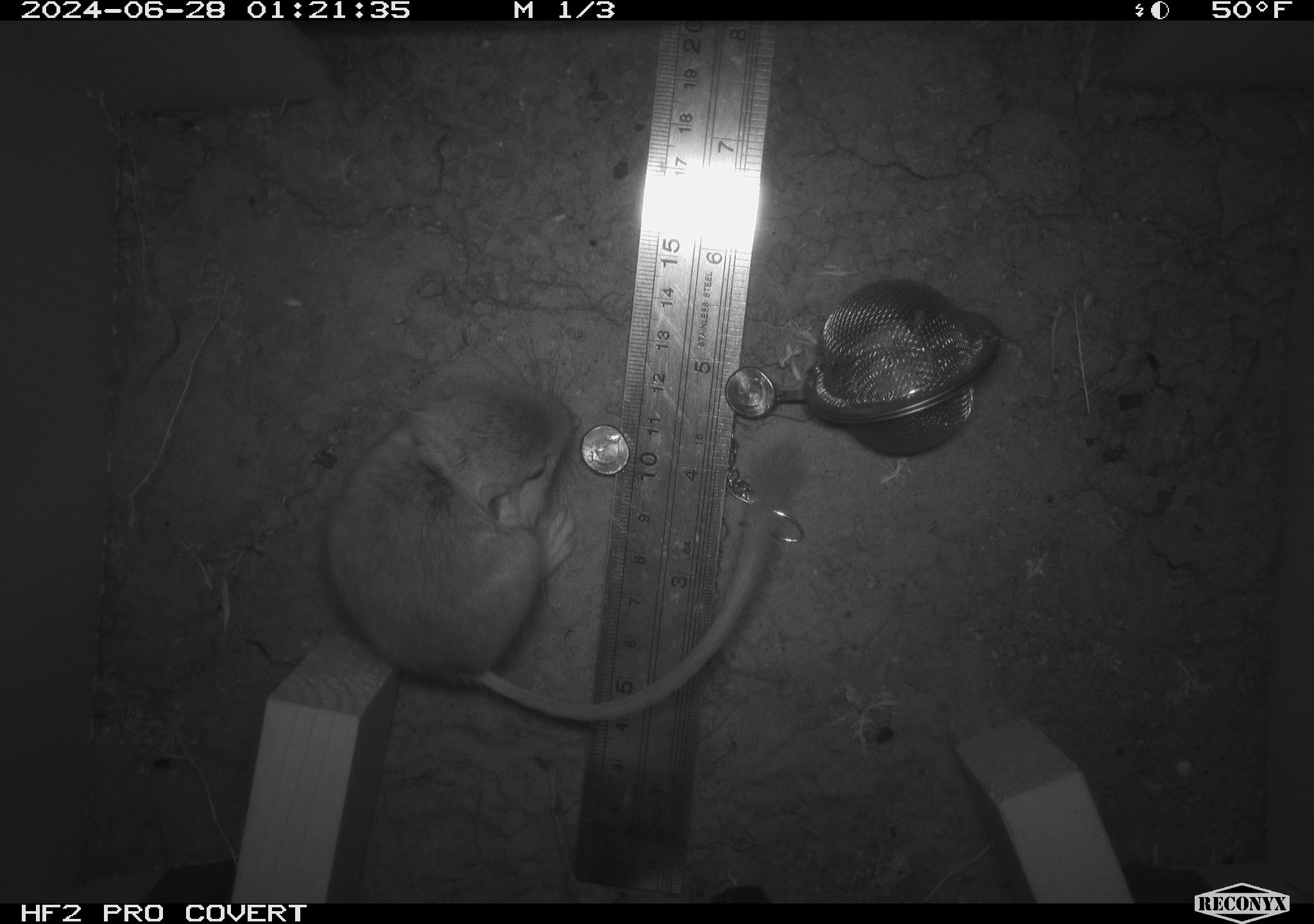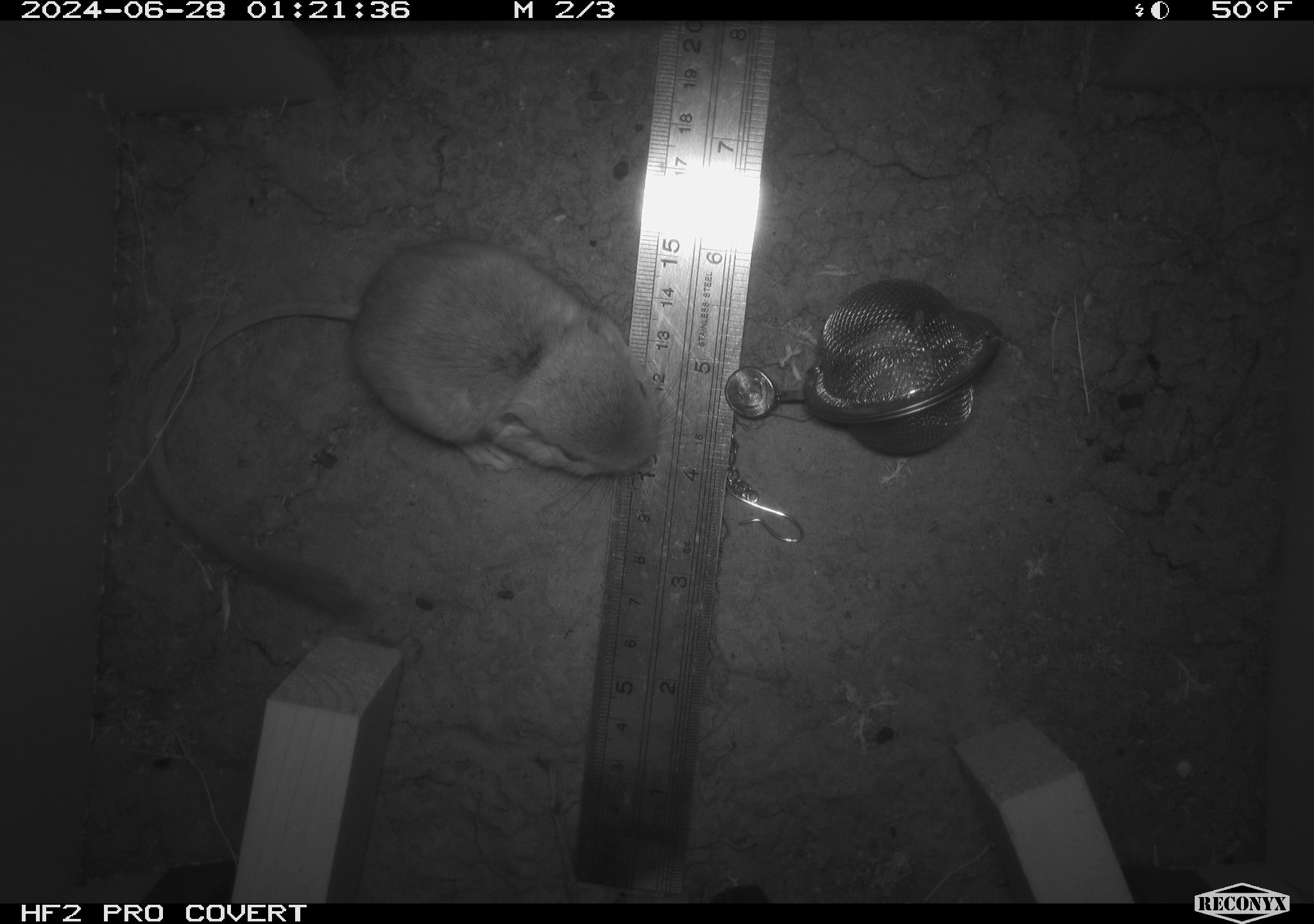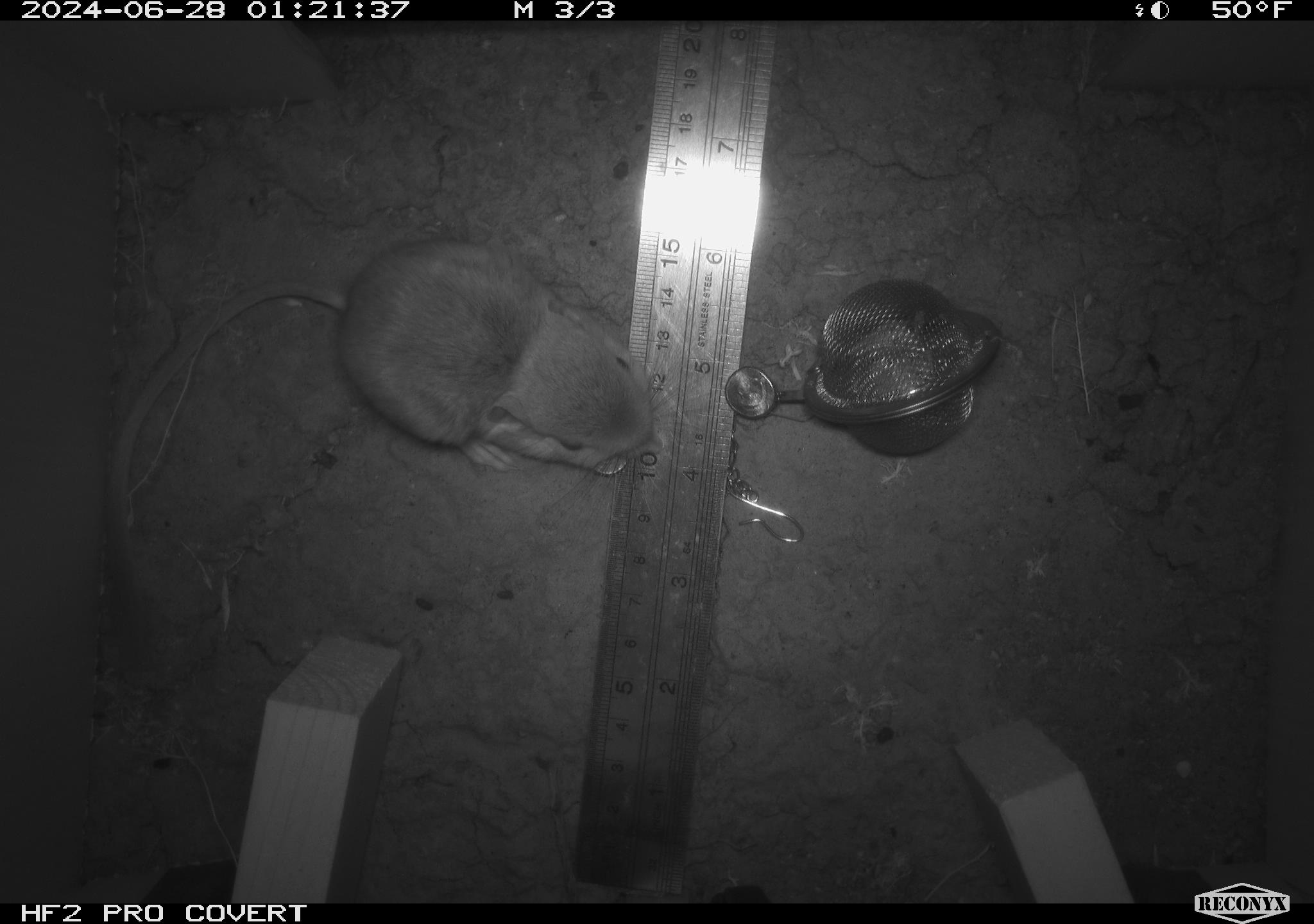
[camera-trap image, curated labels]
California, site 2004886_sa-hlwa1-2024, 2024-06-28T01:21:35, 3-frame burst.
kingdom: Animalia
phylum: Chordata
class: Mammalia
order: Rodentia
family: Heteromyidae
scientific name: Heteromyidae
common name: kangaroo rats and pocket mice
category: heteromyidae family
Heteromyidae family (kangaroo rats and pocket mice) (Heteromyidae).